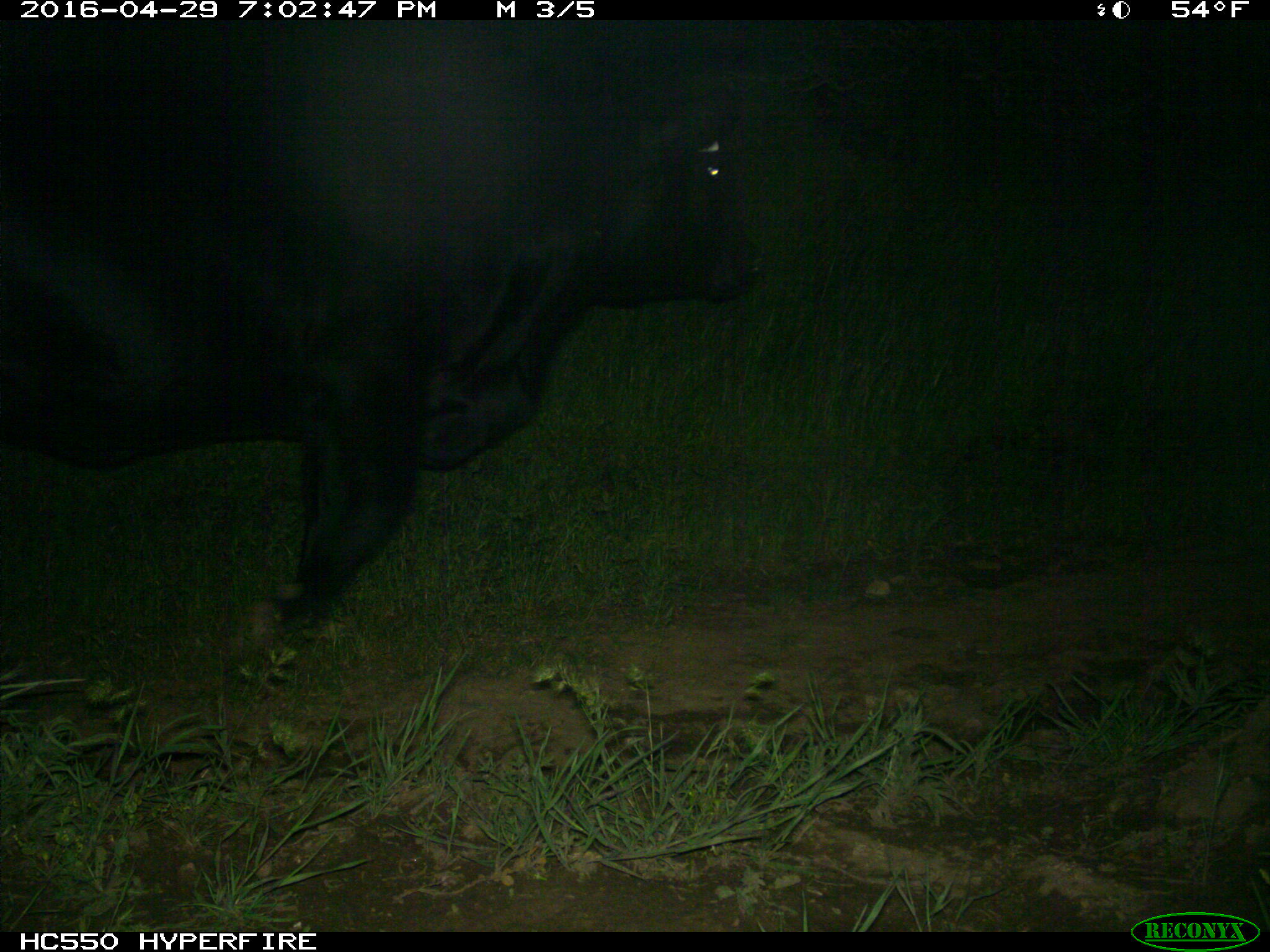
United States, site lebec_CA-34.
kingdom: Animalia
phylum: Chordata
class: Mammalia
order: Artiodactyla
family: Bovidae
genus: Bos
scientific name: Bos taurus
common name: domestic cow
Bos taurus (domestic cow).